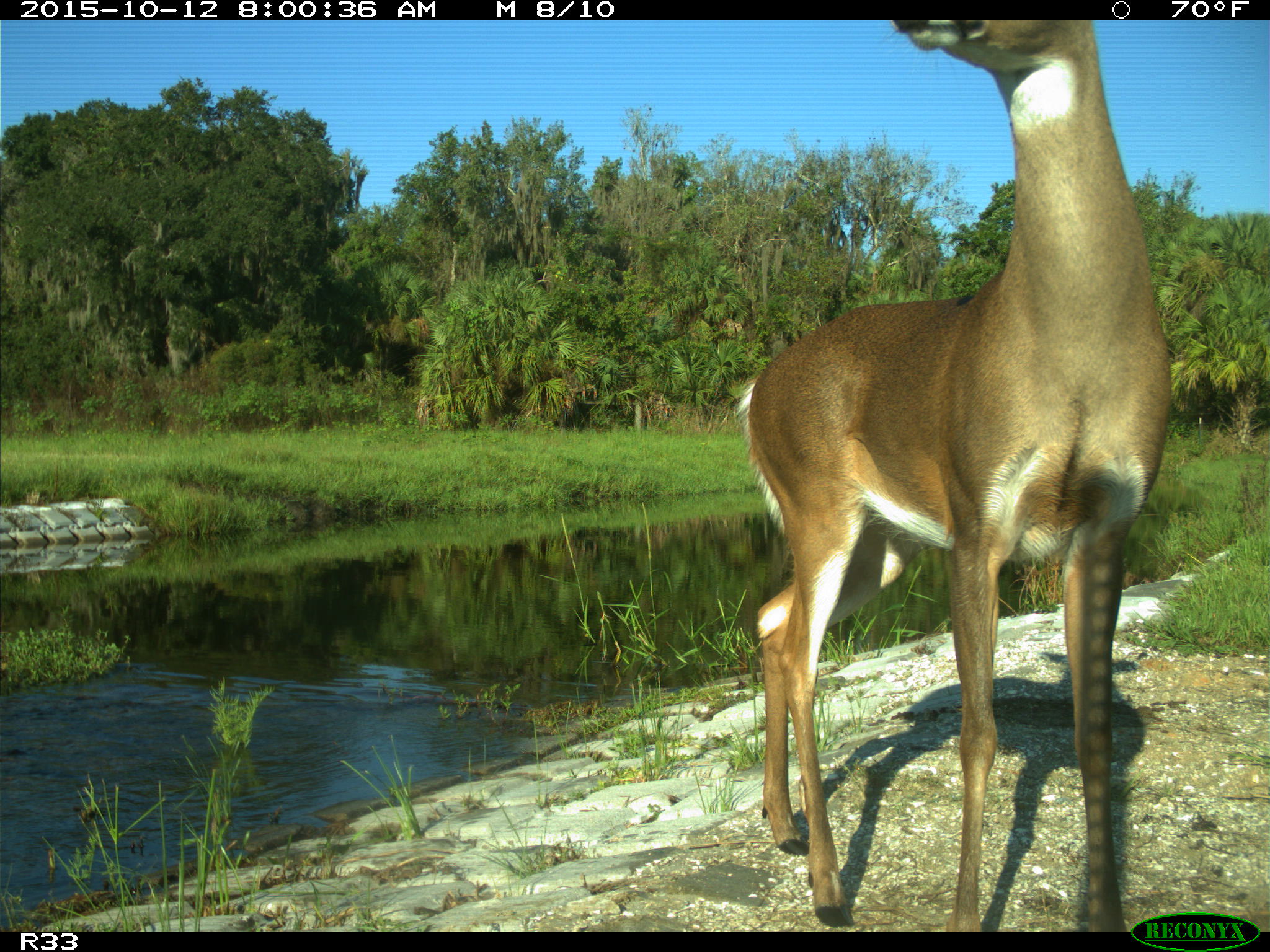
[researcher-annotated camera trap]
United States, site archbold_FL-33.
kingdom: Animalia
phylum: Chordata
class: Mammalia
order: Artiodactyla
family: Cervidae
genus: Odocoileus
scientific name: Odocoileus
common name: deer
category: unidentified deer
Unidentified deer (deer) (Odocoileus).